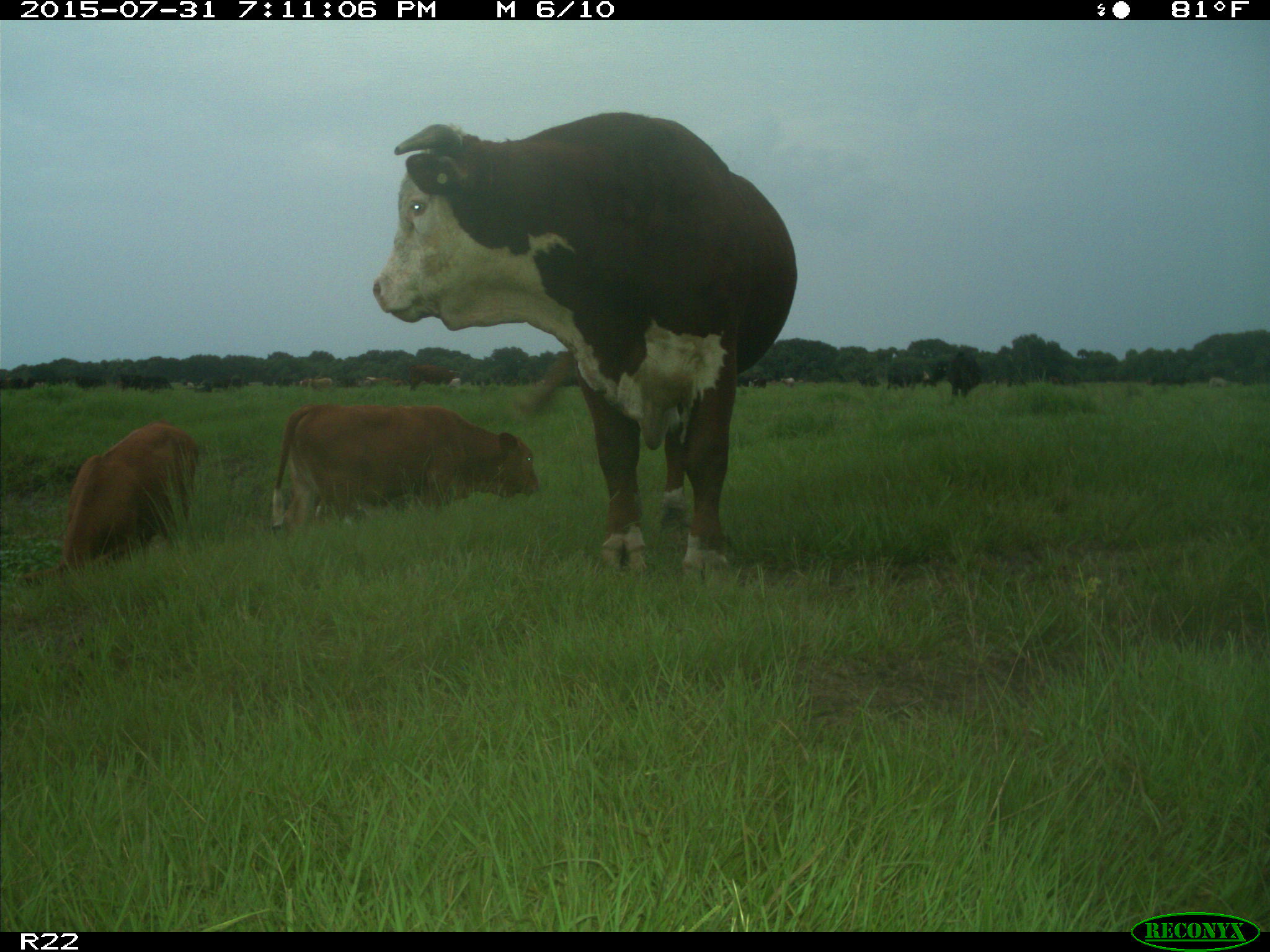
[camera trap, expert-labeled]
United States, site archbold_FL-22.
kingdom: Animalia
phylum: Chordata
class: Mammalia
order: Artiodactyla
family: Bovidae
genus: Bos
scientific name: Bos taurus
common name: domestic cow